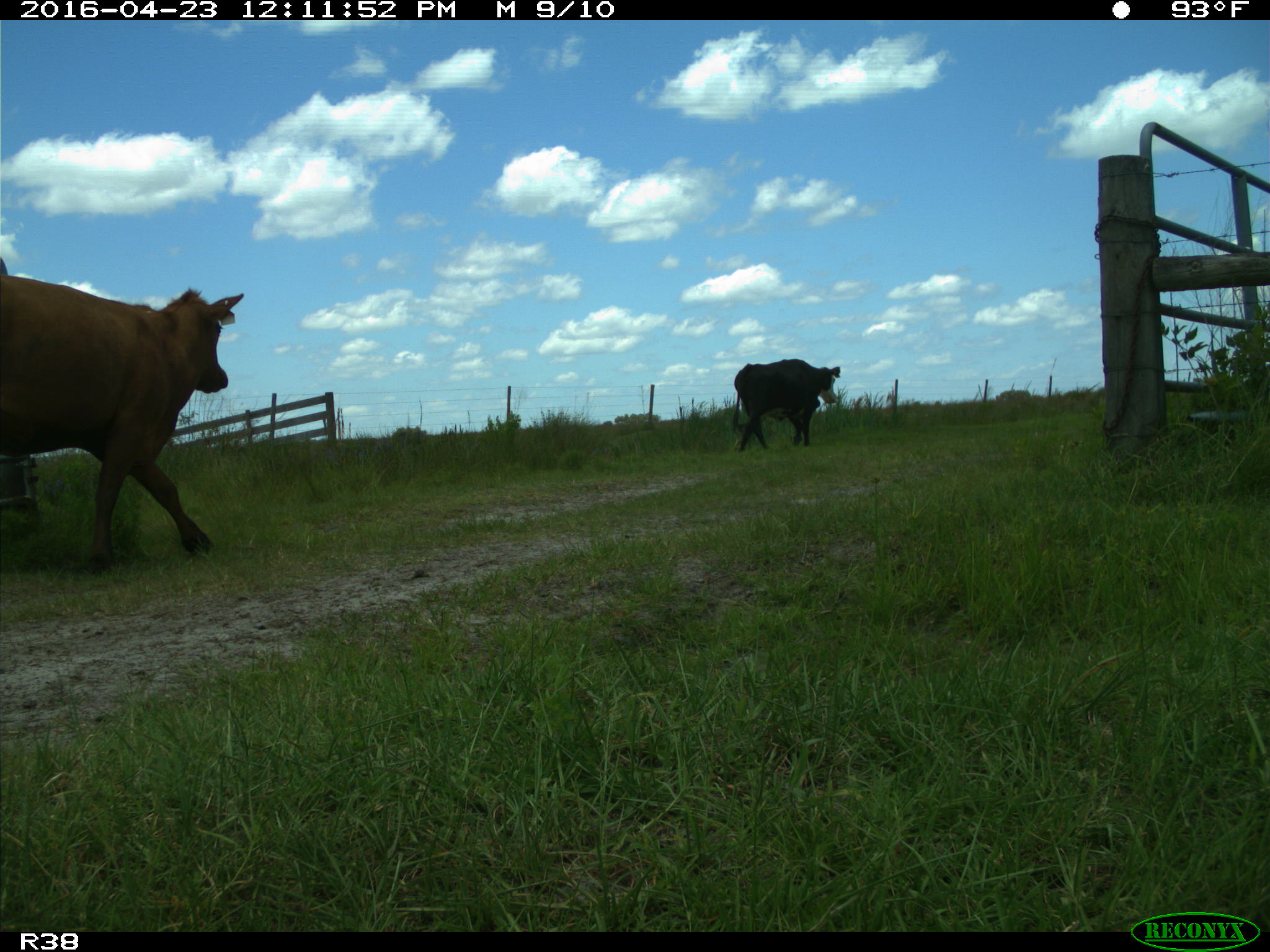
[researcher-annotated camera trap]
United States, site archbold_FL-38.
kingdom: Animalia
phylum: Chordata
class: Mammalia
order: Artiodactyla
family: Bovidae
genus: Bos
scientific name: Bos taurus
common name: domestic cow